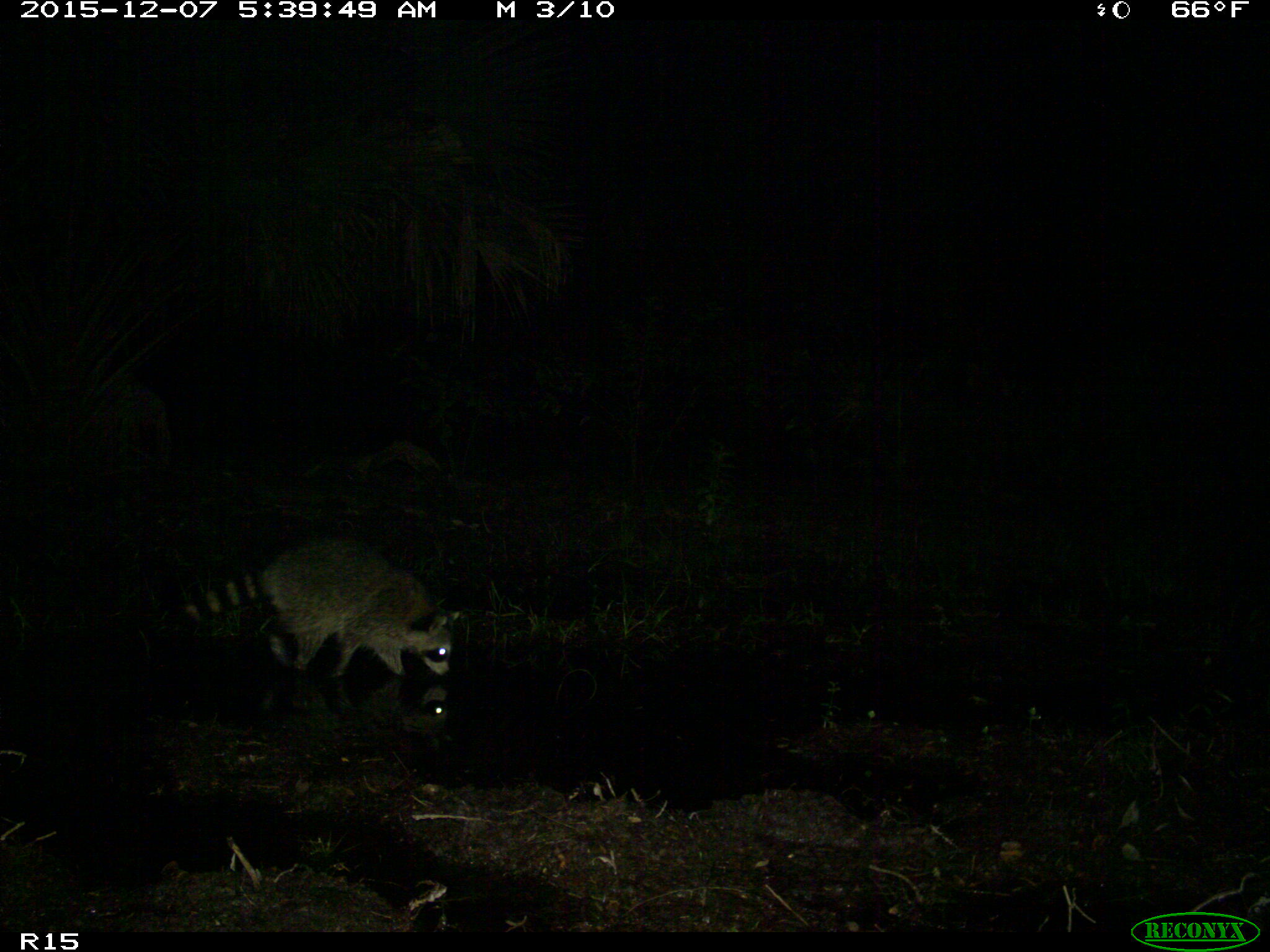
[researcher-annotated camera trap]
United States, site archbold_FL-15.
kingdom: Animalia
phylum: Chordata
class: Mammalia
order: Carnivora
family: Procyonidae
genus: Procyon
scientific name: Procyon lotor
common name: common raccoon